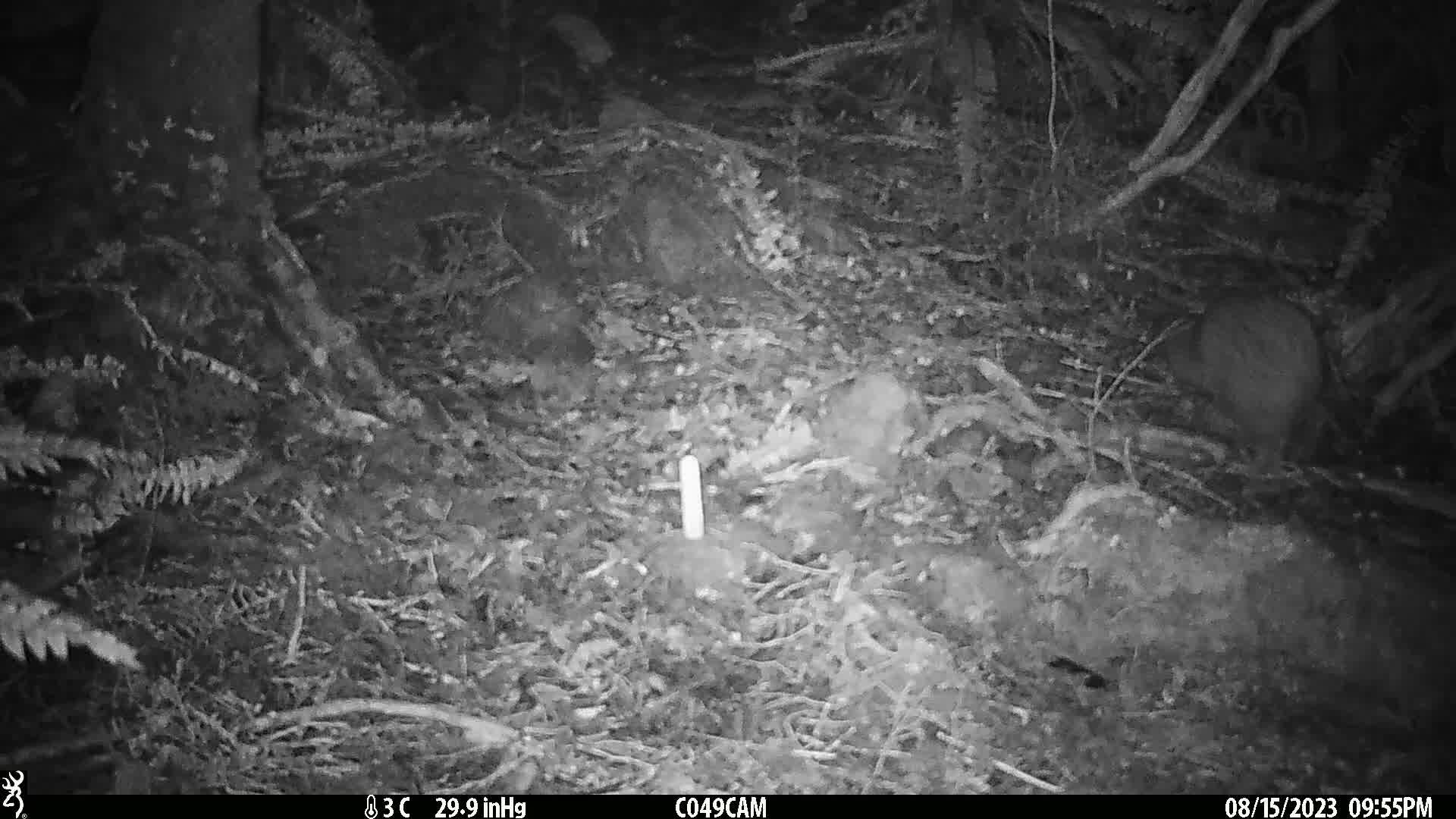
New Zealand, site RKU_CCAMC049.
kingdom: Animalia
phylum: Chordata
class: Aves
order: Apterygiformes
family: Apterygidae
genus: Apteryx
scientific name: Apteryx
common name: kiwi